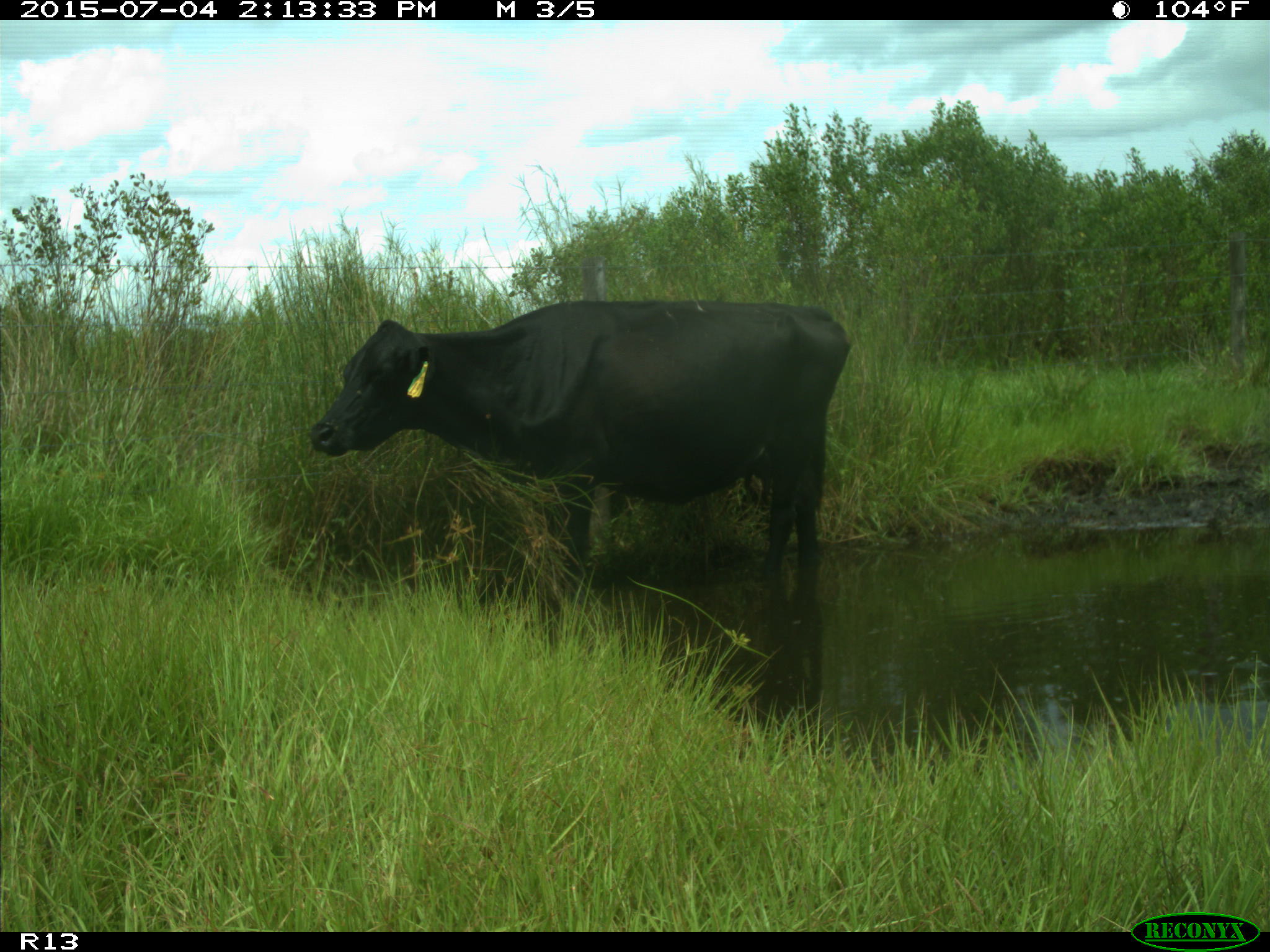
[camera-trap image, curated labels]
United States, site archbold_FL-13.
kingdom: Animalia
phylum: Chordata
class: Mammalia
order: Artiodactyla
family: Bovidae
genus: Bos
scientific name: Bos taurus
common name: domestic cow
Bos taurus (domestic cow).